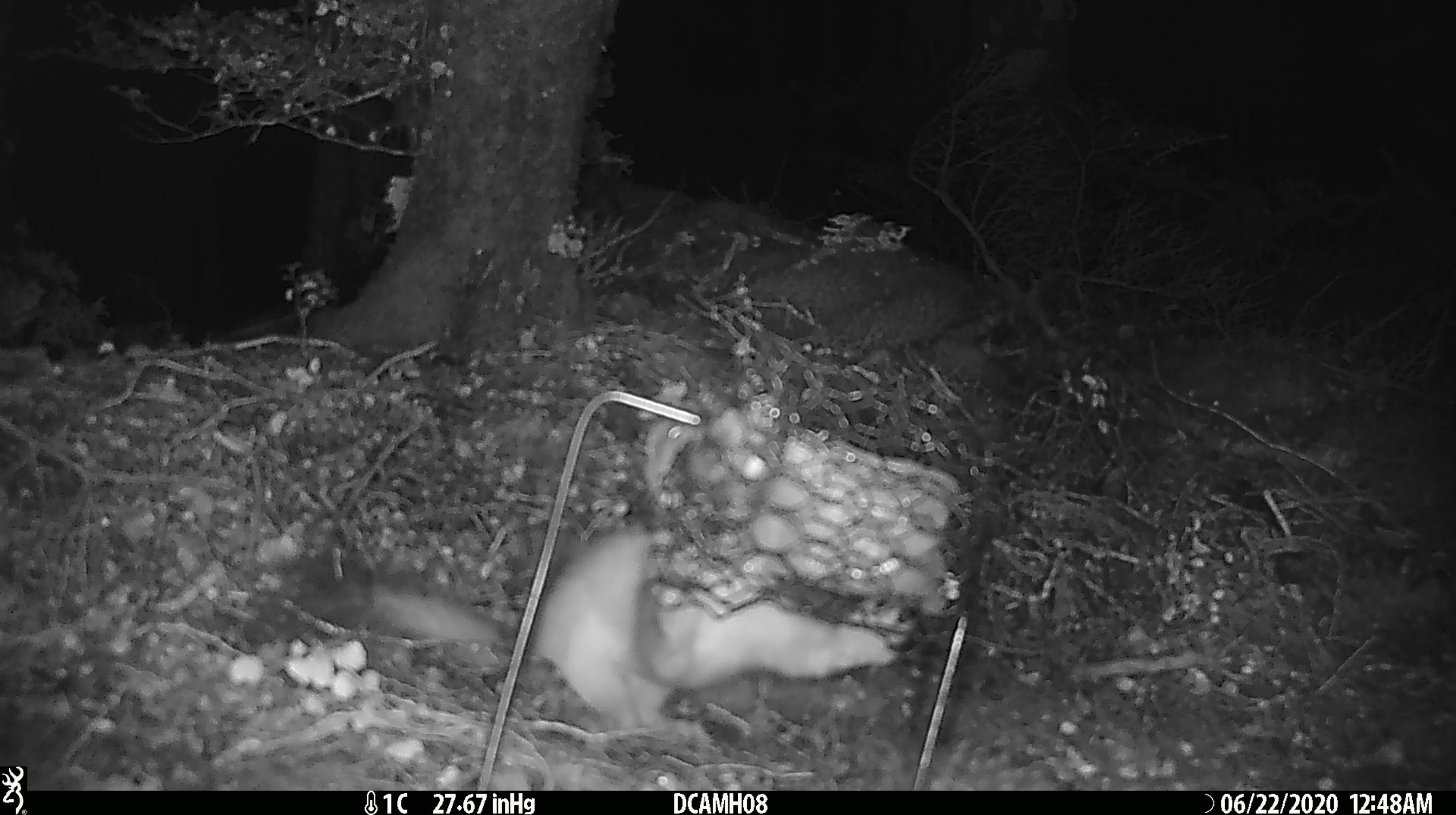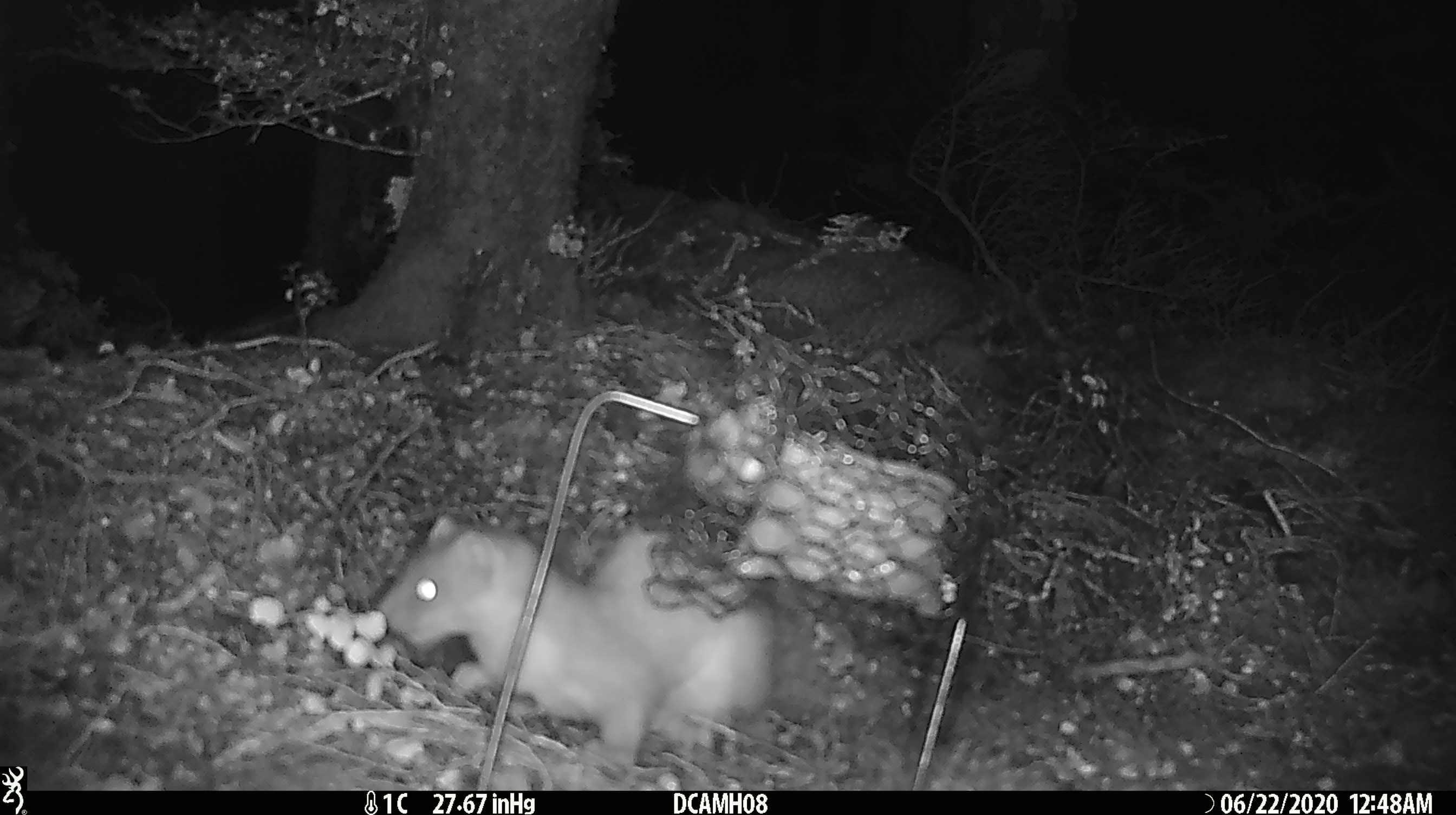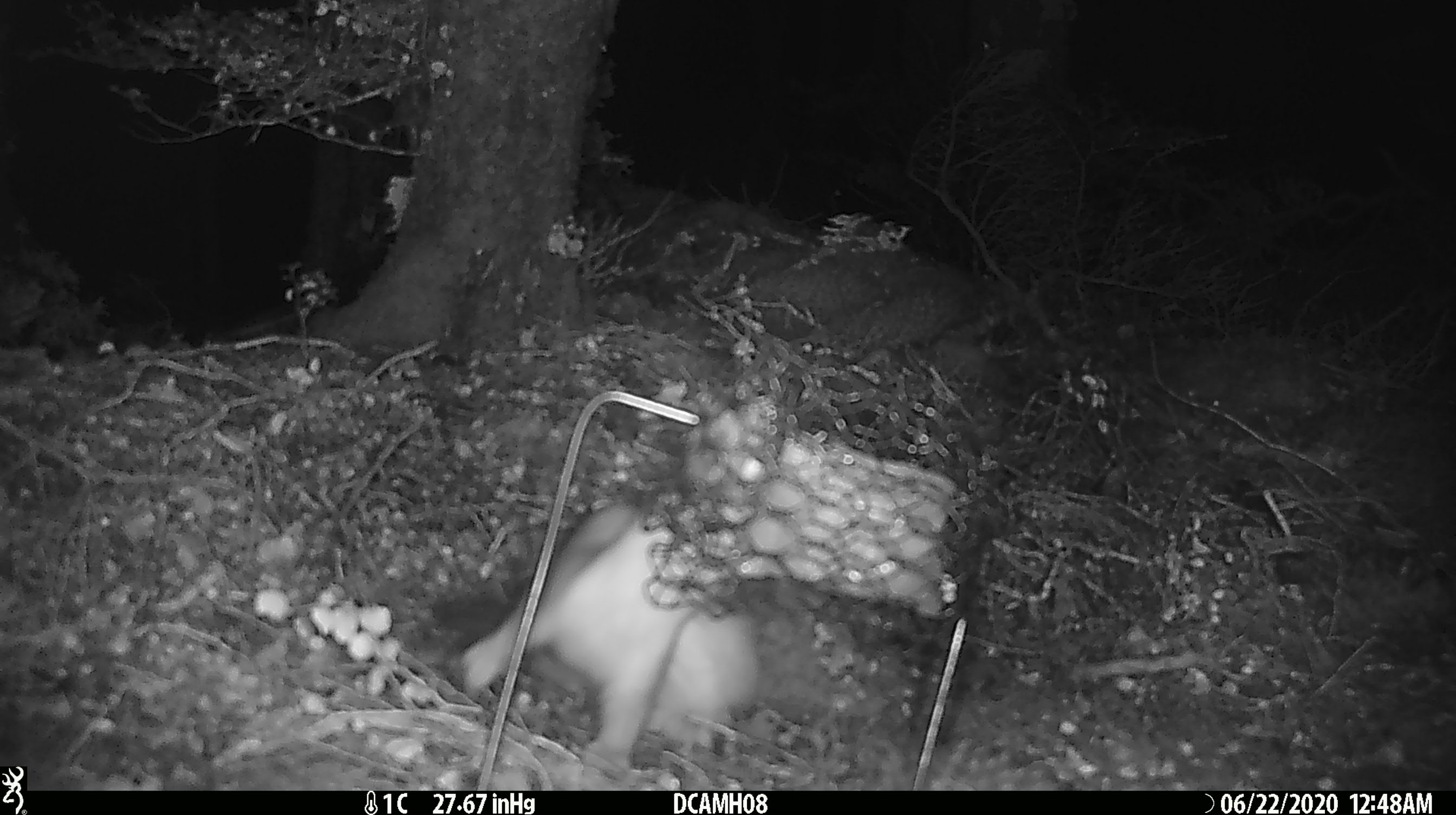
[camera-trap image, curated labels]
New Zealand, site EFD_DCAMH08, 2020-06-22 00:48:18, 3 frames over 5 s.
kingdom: Animalia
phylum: Chordata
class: Mammalia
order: Carnivora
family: Mustelidae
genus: Mustela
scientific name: Mustela erminea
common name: stoat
Stoat (Mustela erminea).